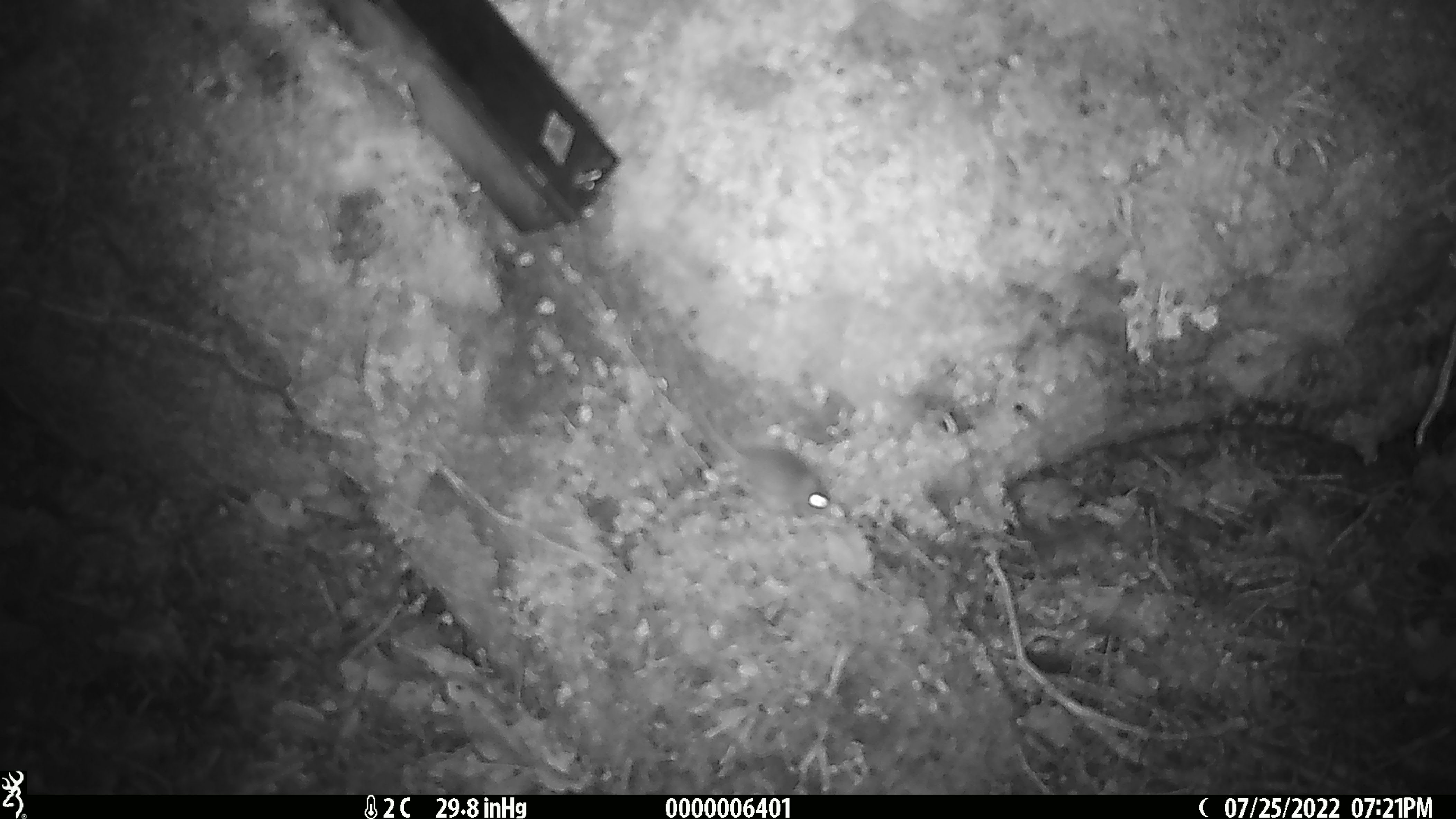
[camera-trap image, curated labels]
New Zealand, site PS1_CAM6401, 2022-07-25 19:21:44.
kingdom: Animalia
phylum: Chordata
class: Mammalia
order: Rodentia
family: Muridae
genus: Mus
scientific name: Mus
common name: mouse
Mouse (Mus).